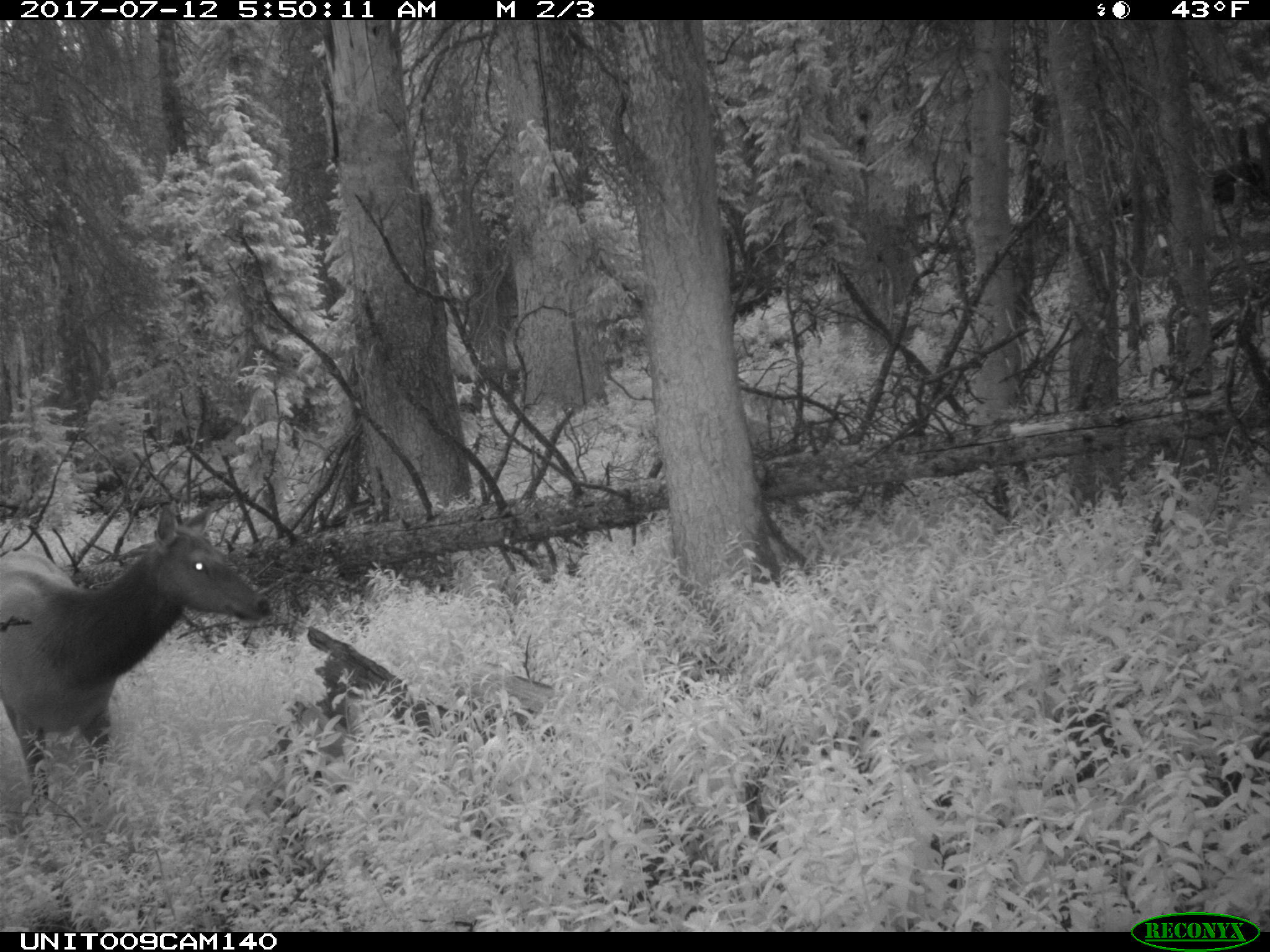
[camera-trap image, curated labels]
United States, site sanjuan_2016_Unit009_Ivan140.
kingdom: Animalia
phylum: Chordata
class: Mammalia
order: Artiodactyla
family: Cervidae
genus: Cervus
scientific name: Cervus elaphus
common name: red deer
Cervus elaphus (red deer).